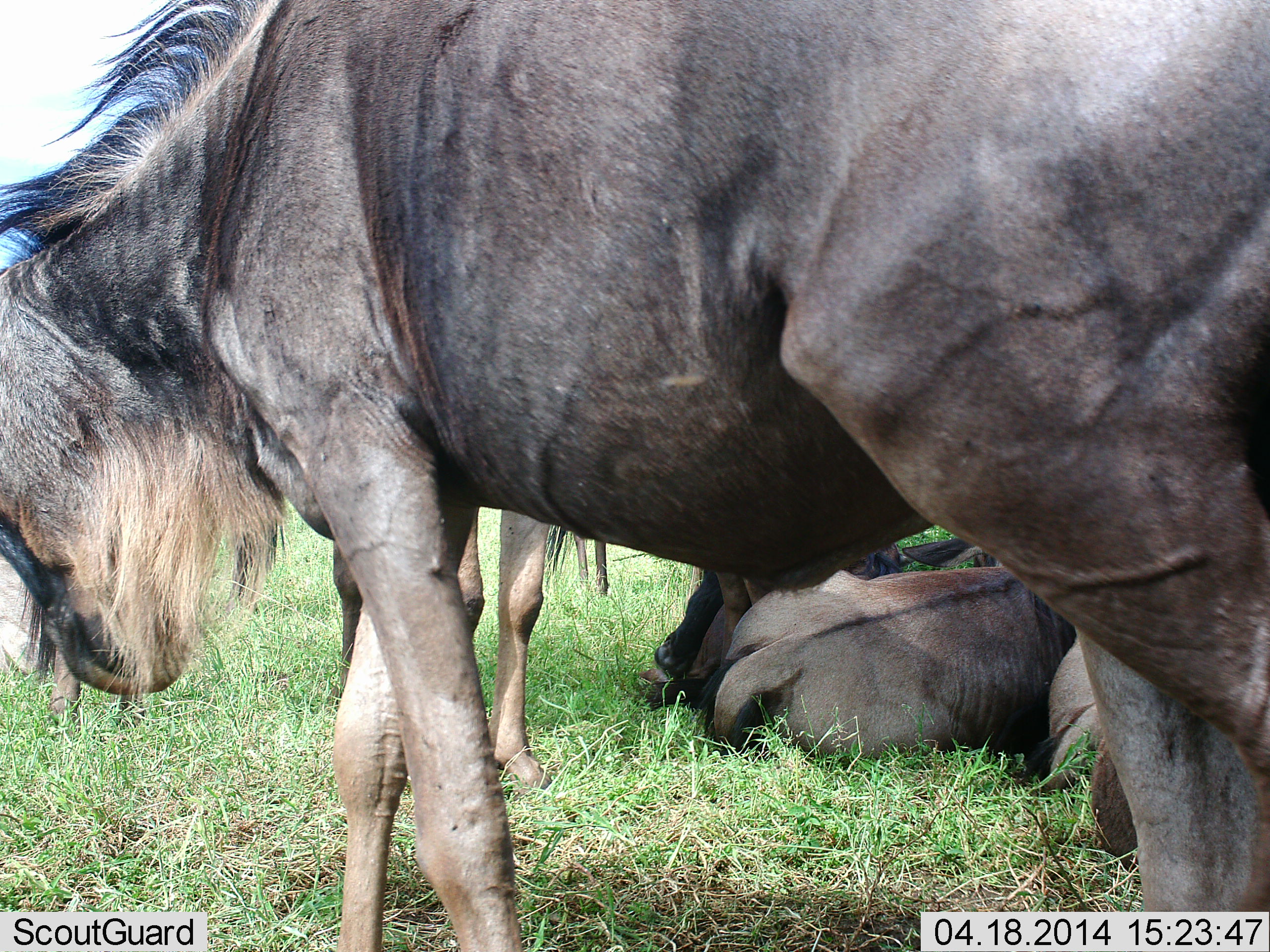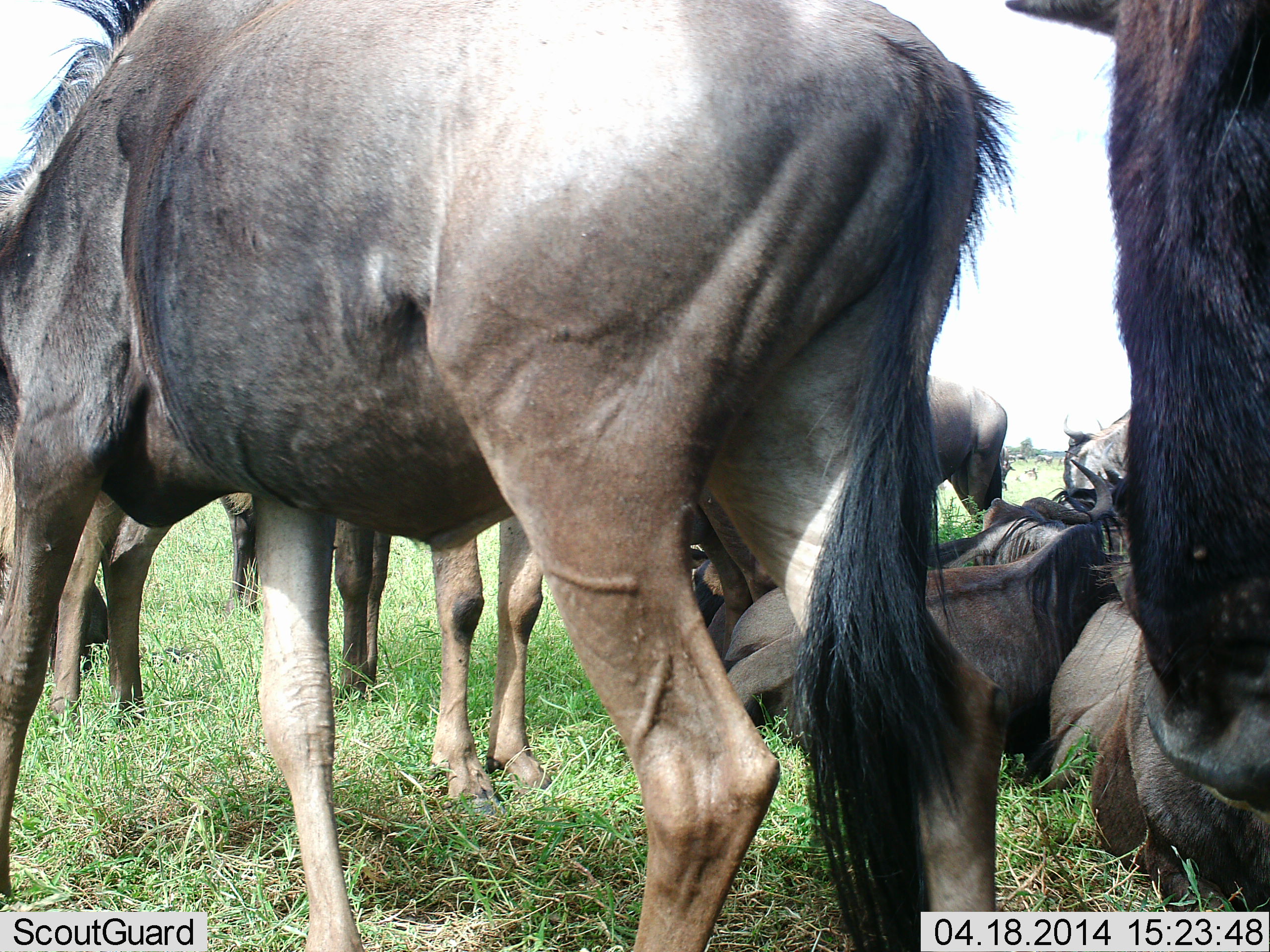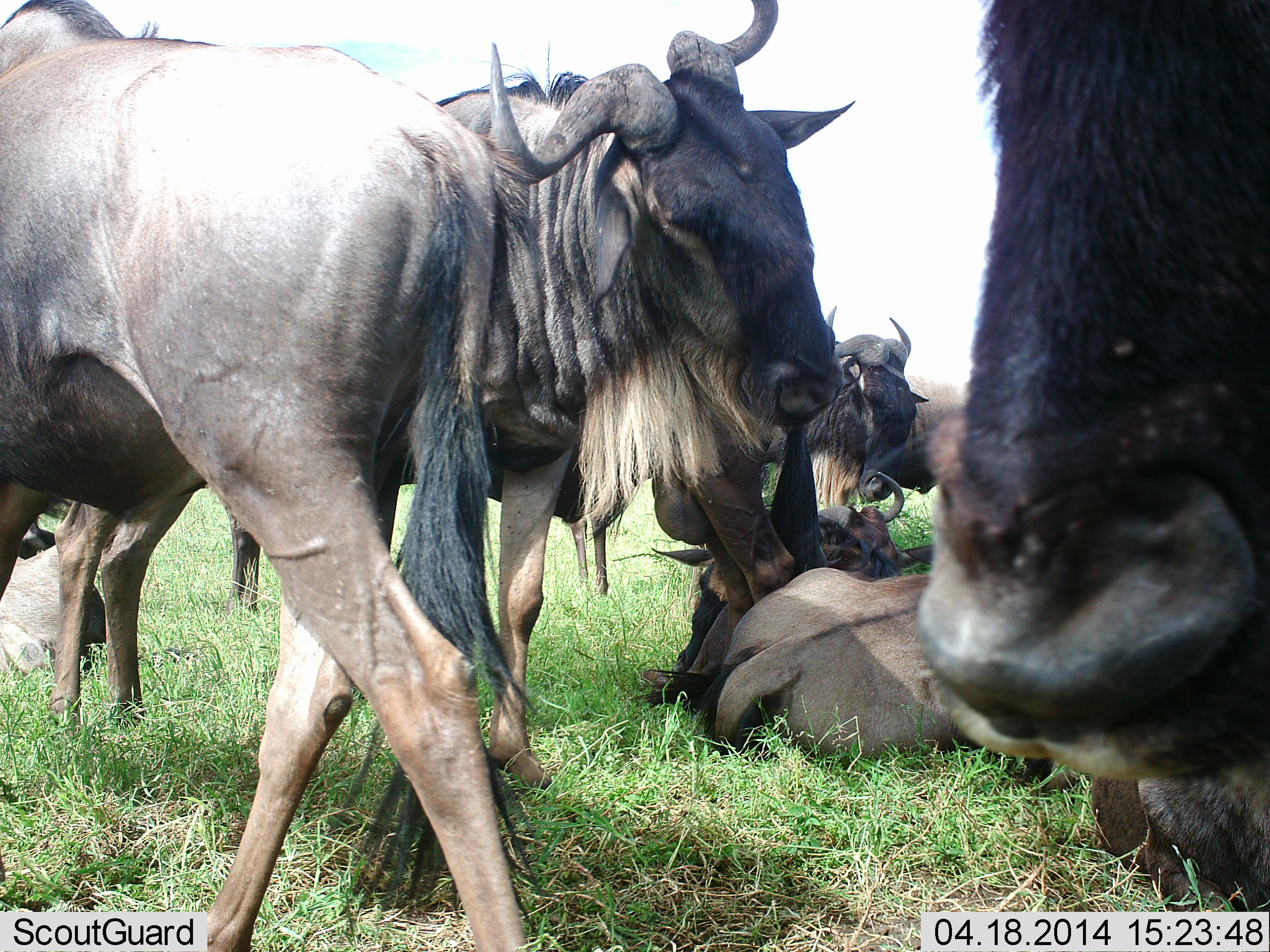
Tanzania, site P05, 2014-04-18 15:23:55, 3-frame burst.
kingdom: Animalia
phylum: Chordata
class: Mammalia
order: Artiodactyla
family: Bovidae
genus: Connochaetes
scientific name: Connochaetes taurinus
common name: blue wildebeest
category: wildebeest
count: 11-50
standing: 80%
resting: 90%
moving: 70%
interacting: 30%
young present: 0%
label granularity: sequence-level